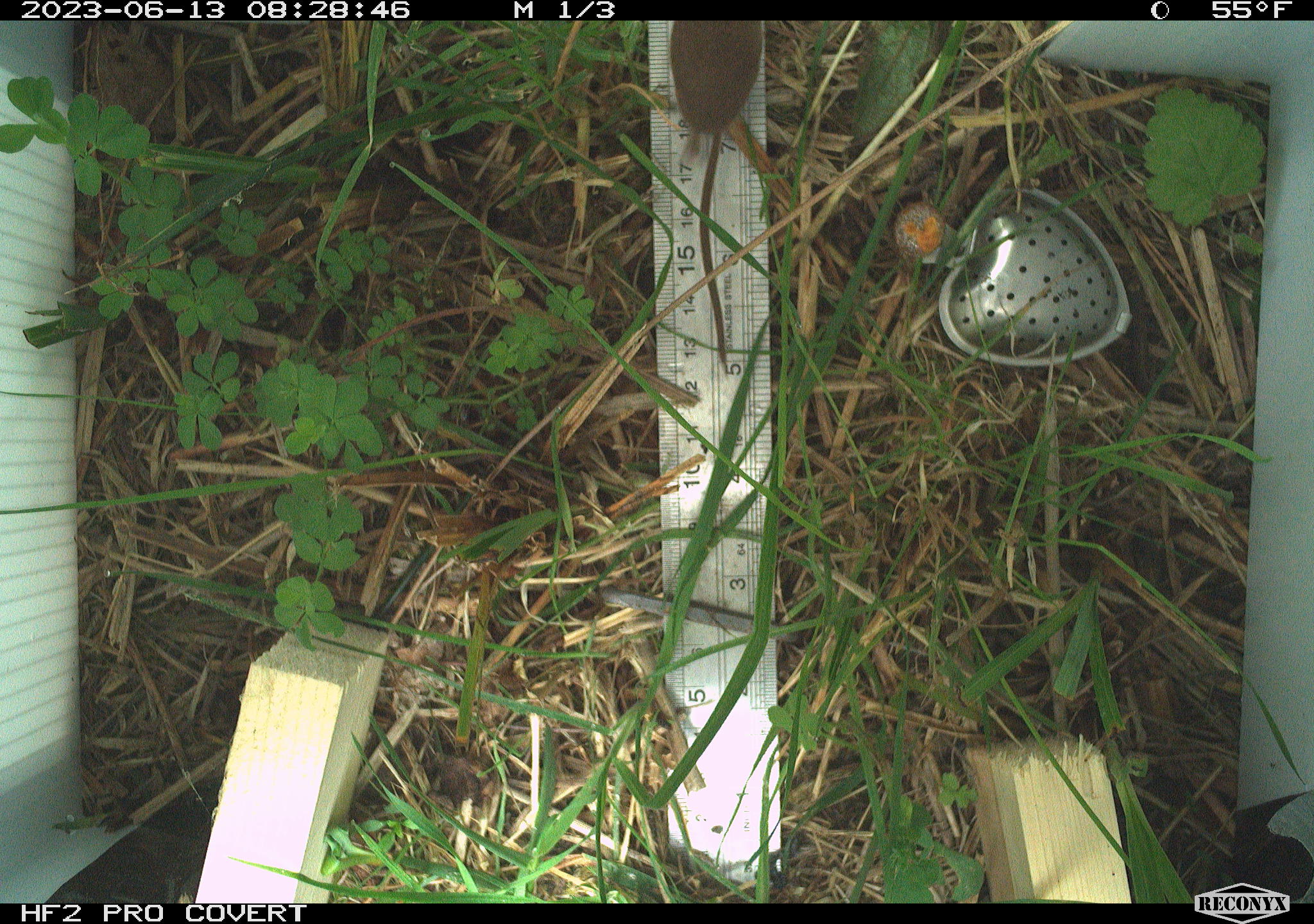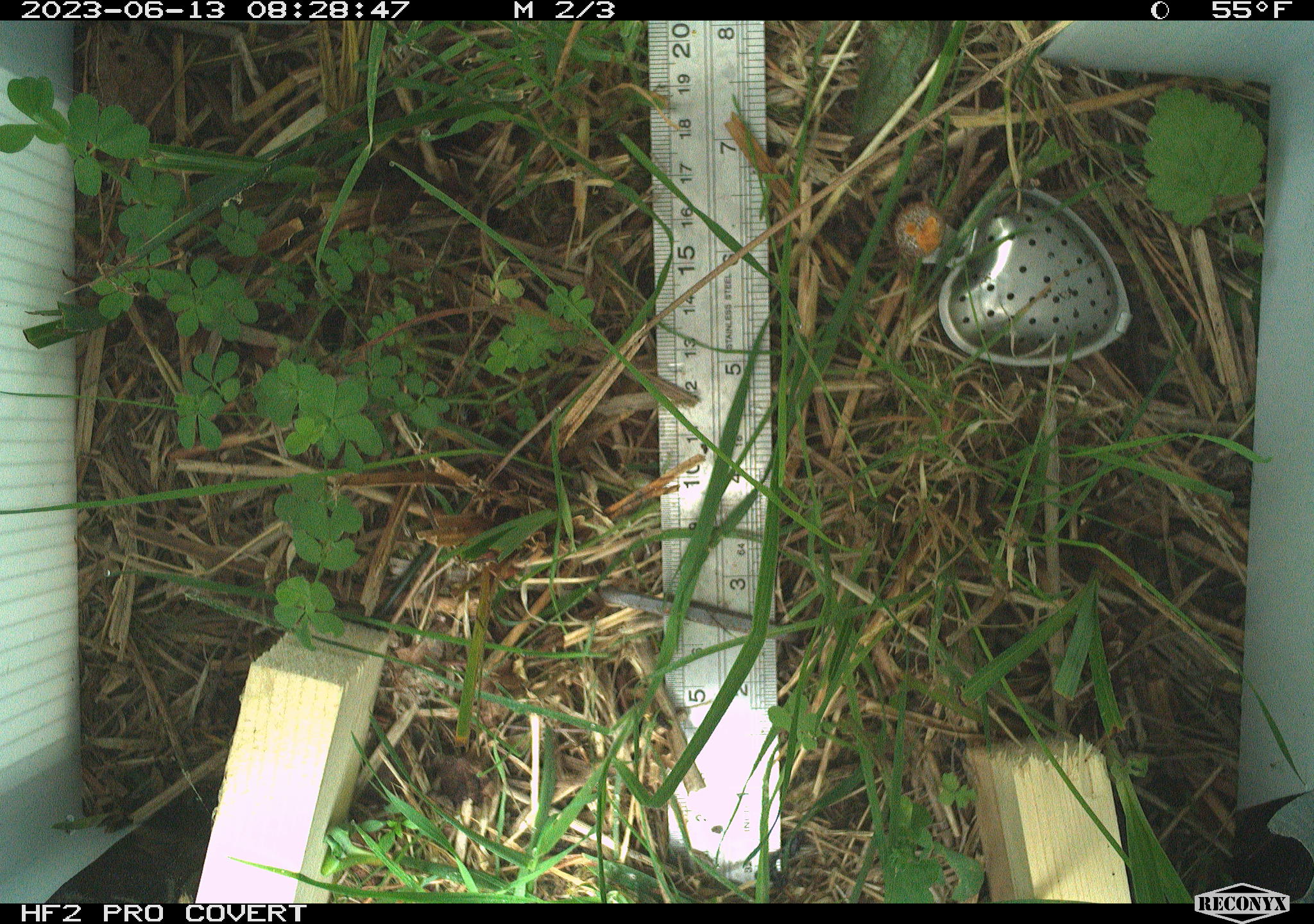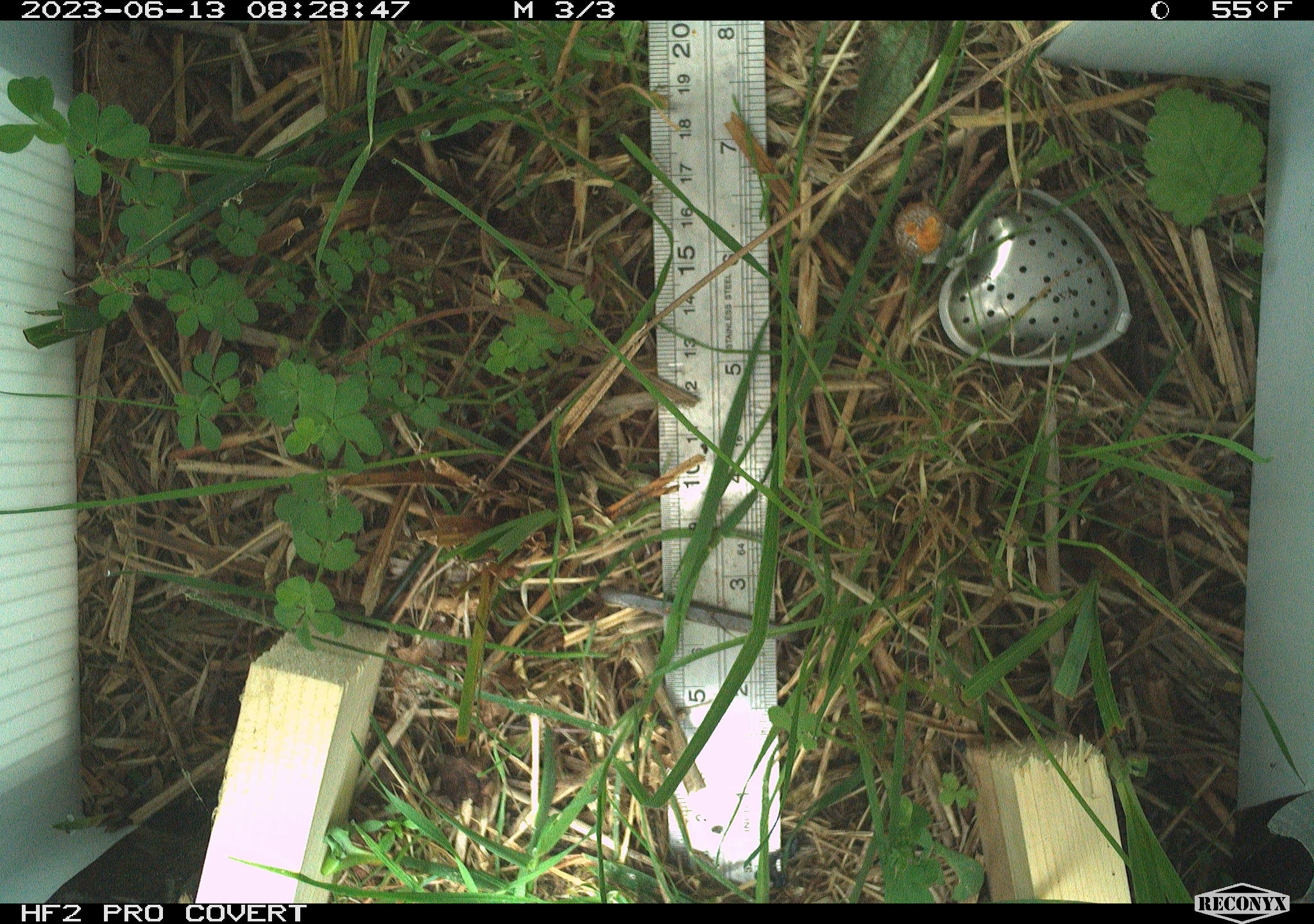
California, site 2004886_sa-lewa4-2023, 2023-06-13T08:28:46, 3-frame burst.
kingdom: Animalia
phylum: Chordata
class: Mammalia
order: Rodentia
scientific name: Rodentia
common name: mouse species